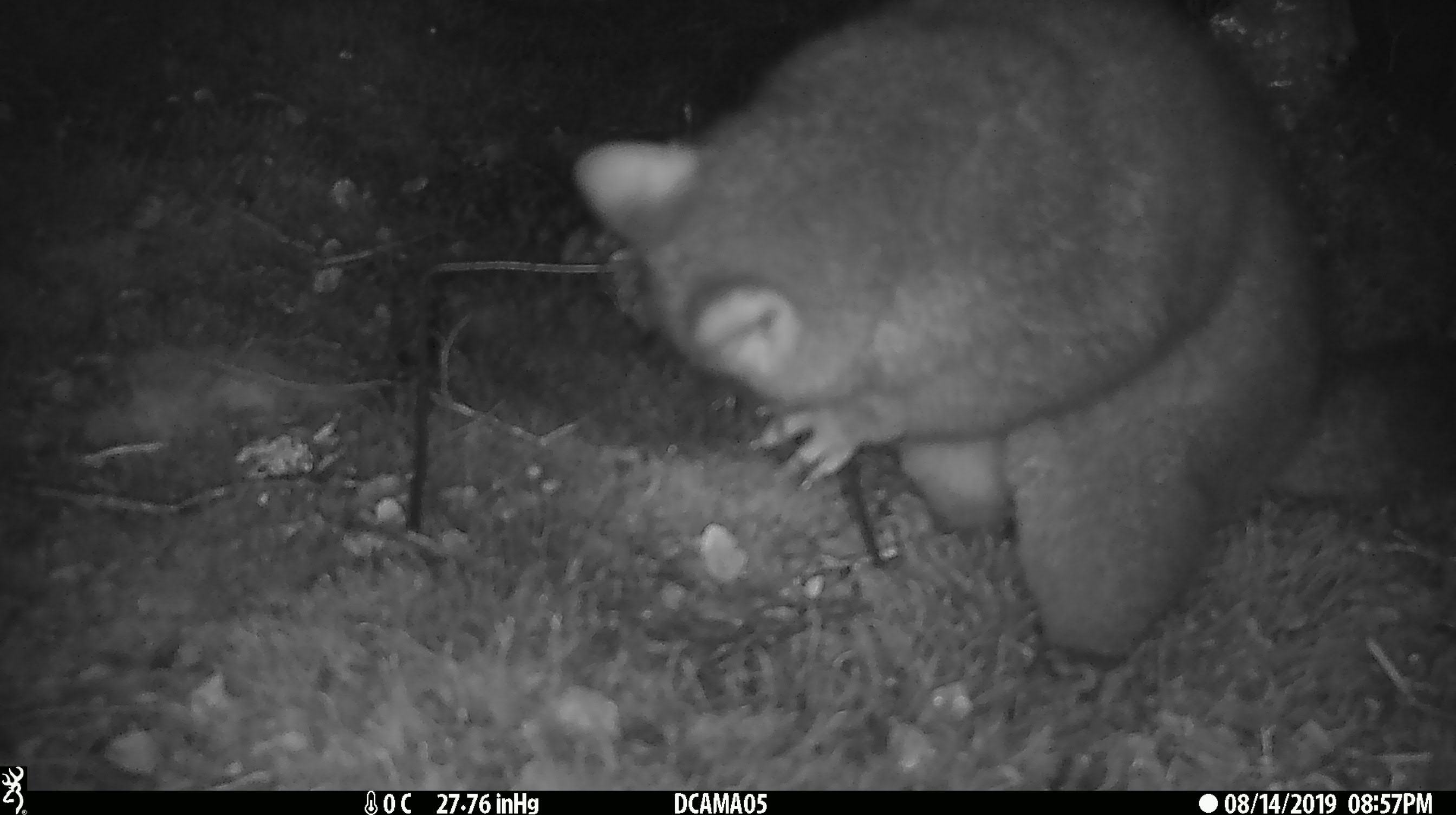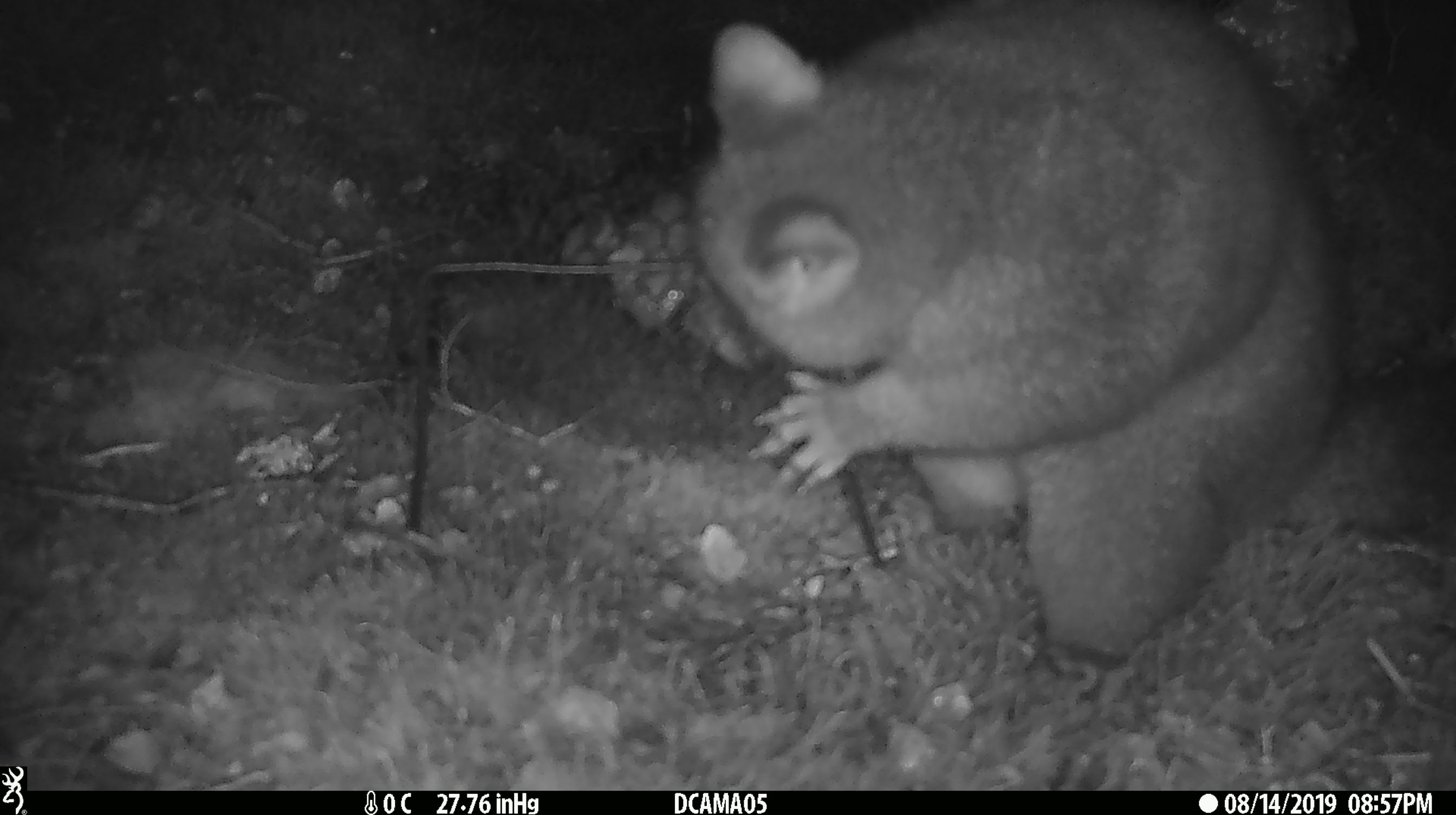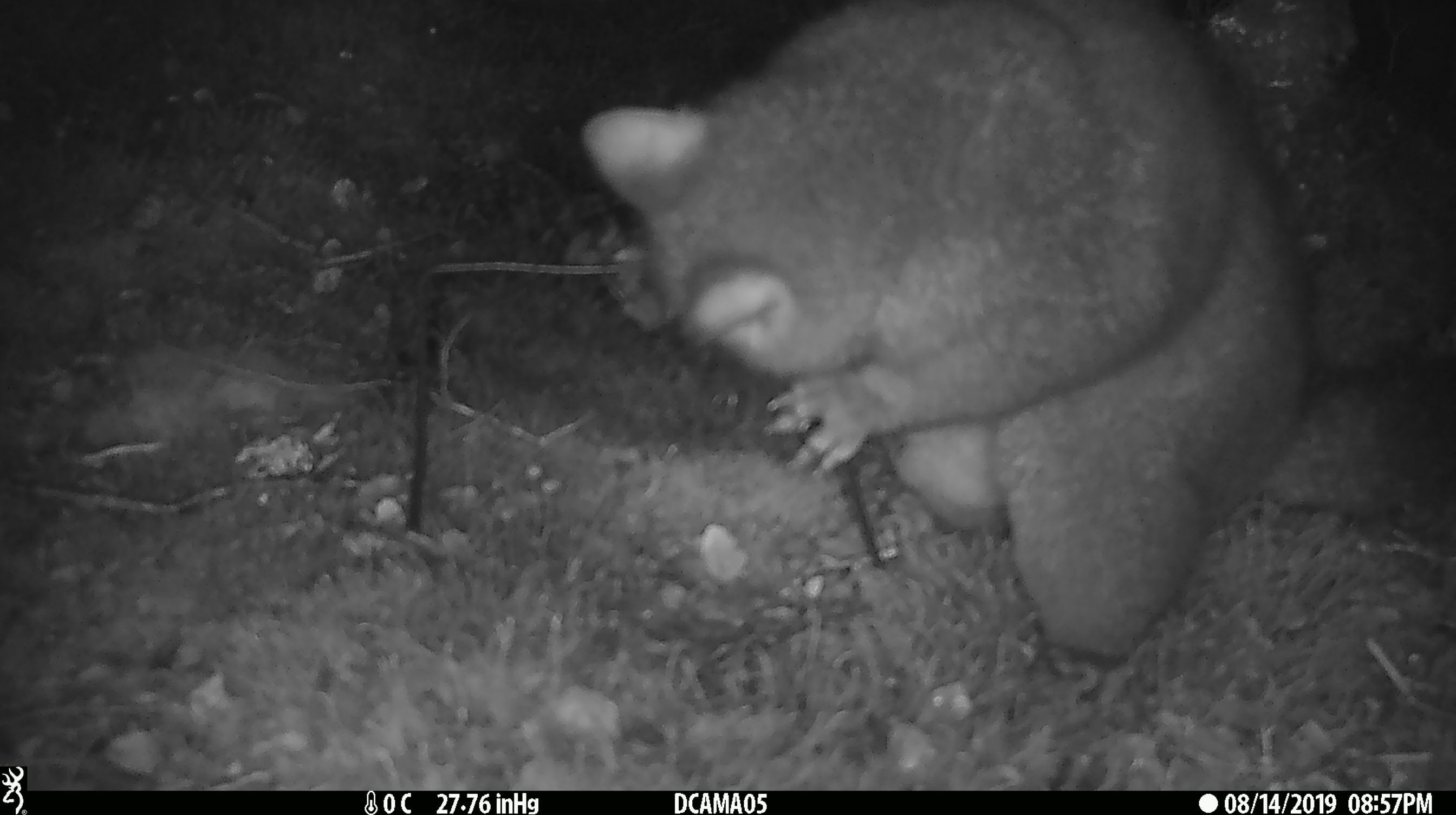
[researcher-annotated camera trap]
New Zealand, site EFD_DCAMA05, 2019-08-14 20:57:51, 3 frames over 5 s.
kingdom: Animalia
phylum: Chordata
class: Mammalia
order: Diprotodontia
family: Phalangeridae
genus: Trichosurus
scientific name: Trichosurus vulpecula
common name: common brushtail possum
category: possum